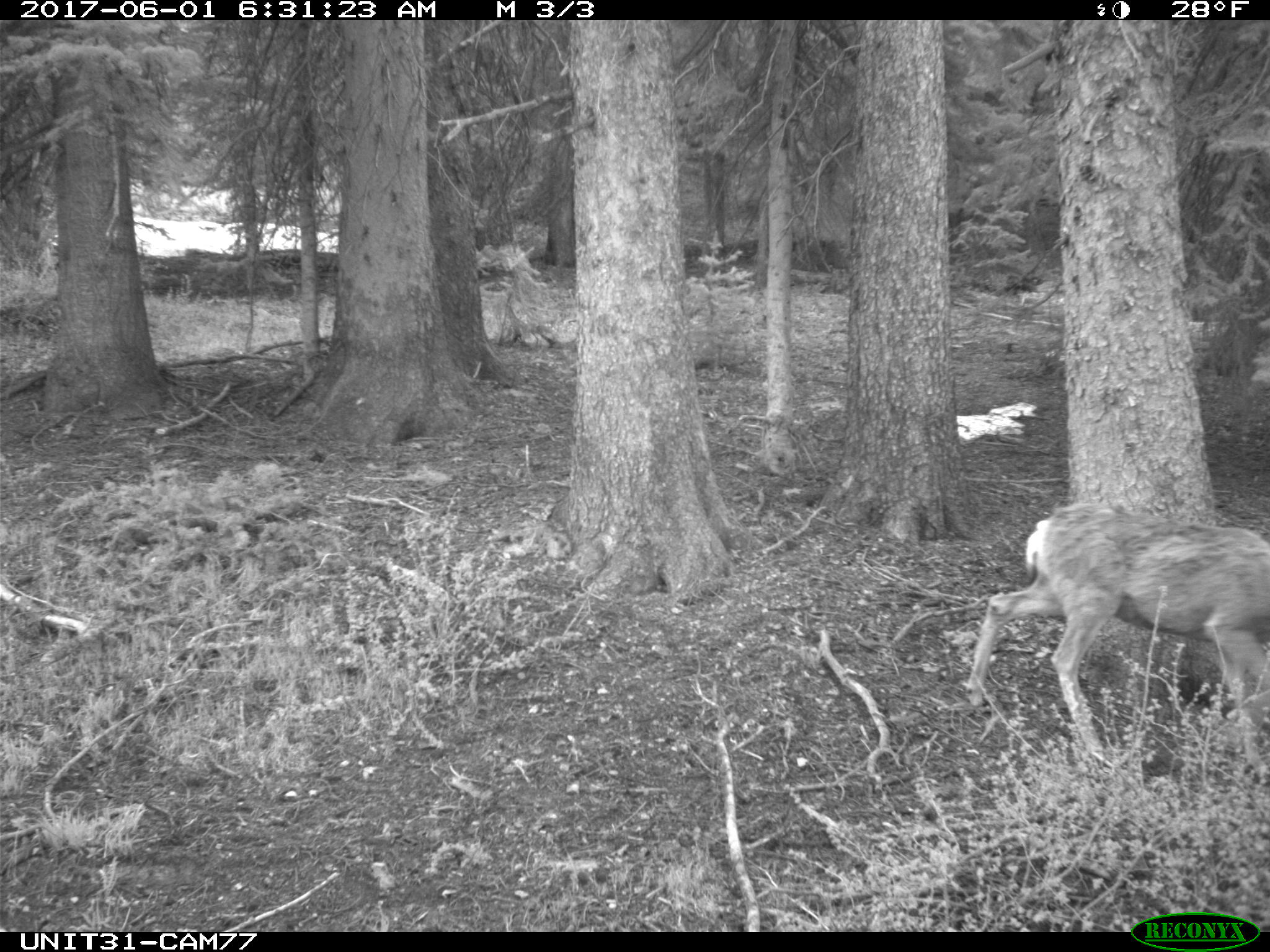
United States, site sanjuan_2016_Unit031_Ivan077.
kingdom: Animalia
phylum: Chordata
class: Mammalia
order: Artiodactyla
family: Cervidae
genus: Odocoileus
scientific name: Odocoileus hemionus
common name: mule deer